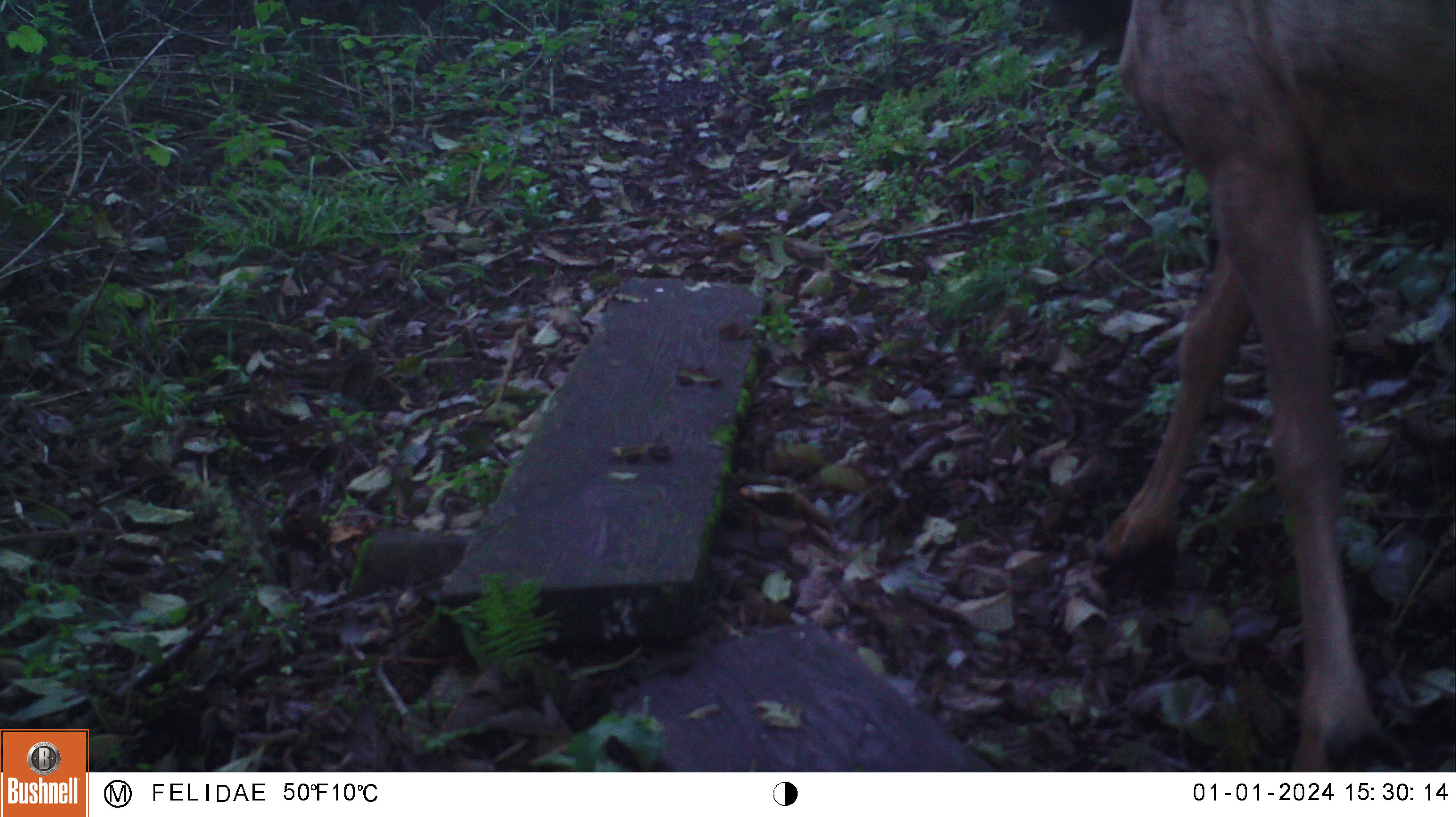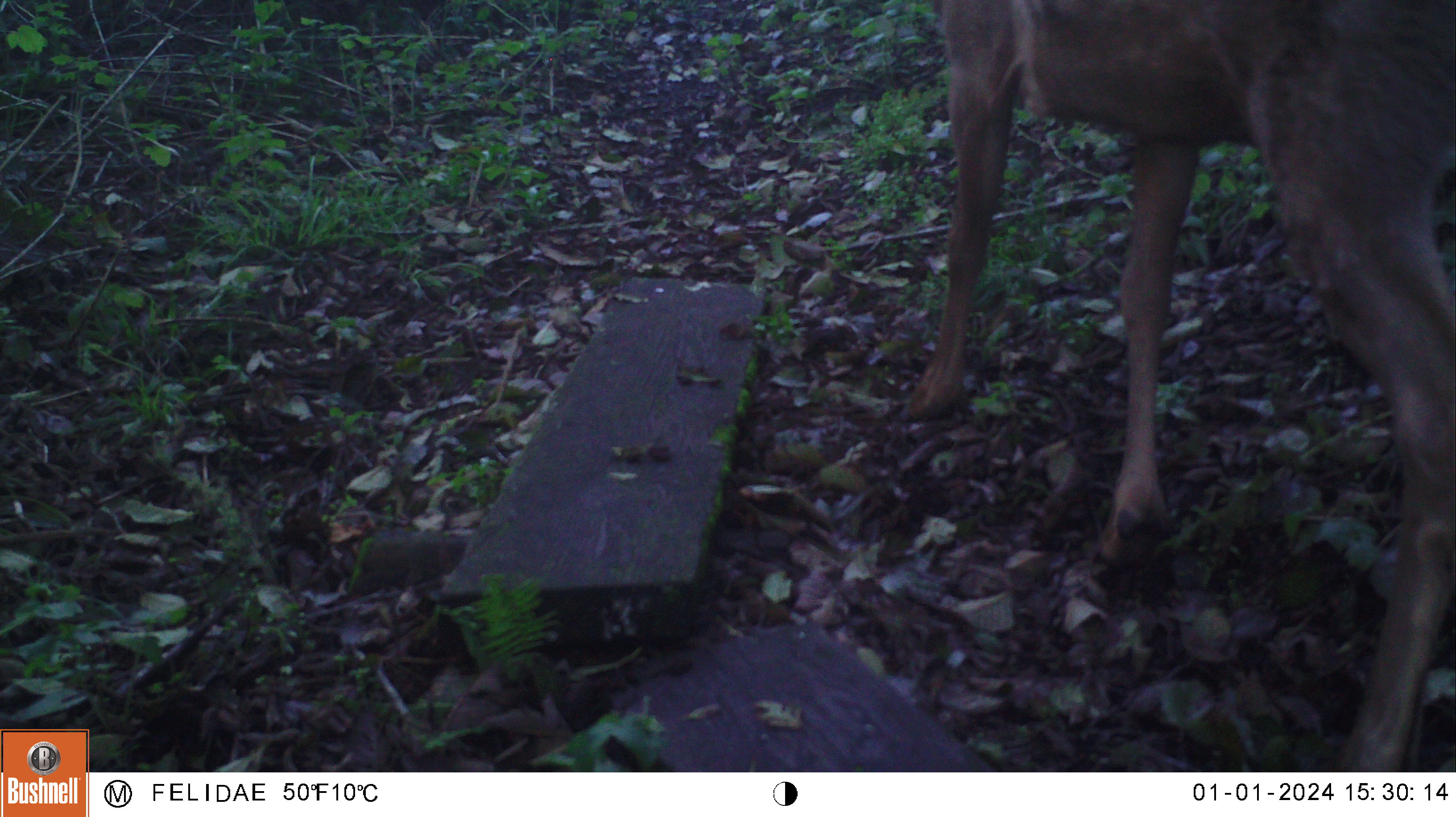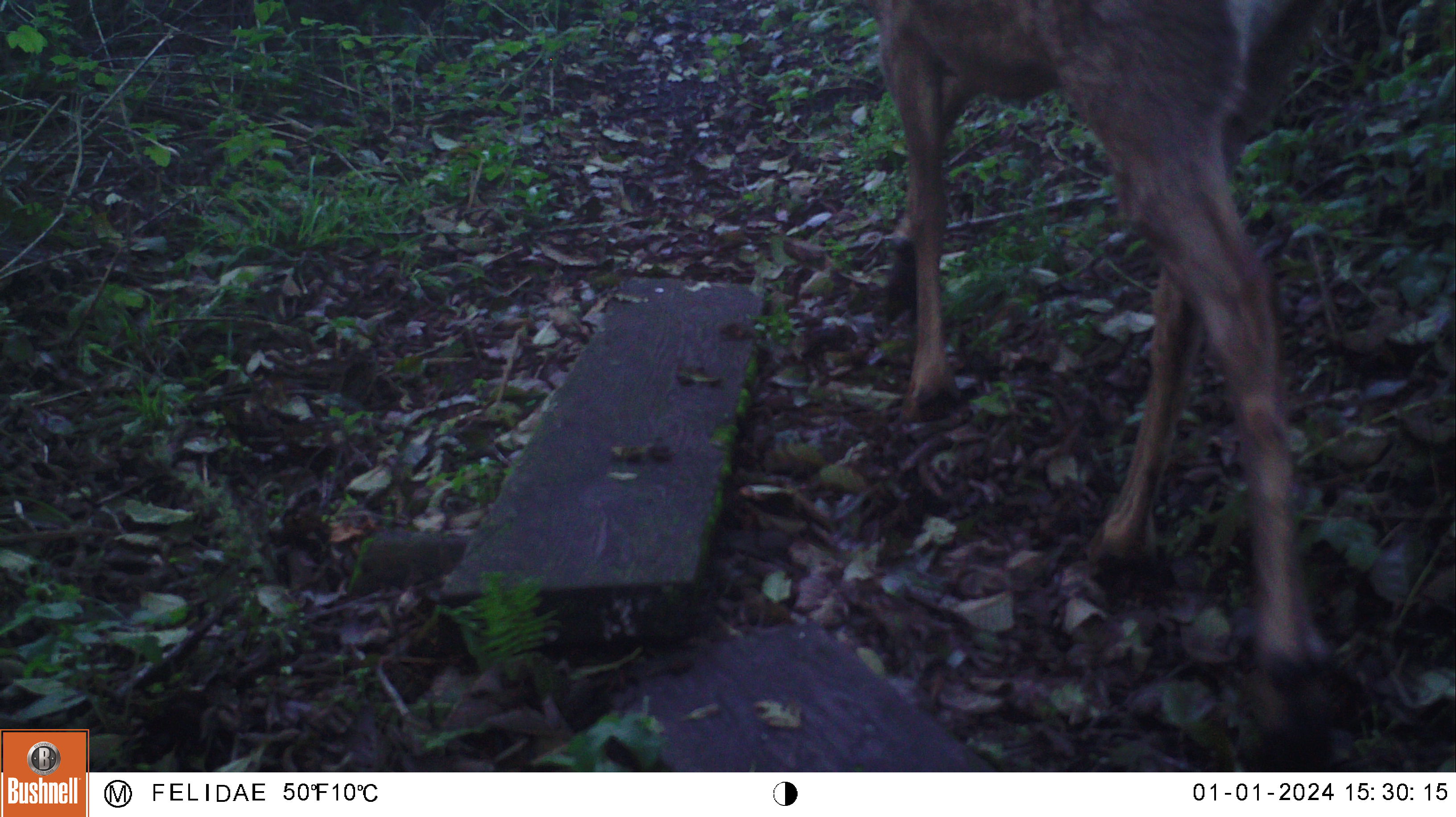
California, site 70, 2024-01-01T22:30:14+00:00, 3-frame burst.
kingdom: Animalia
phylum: Chordata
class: Mammalia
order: Artiodactyla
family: Cervidae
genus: Odocoileus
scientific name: Odocoileus hemionus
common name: mule deer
Mule deer (Odocoileus hemionus).